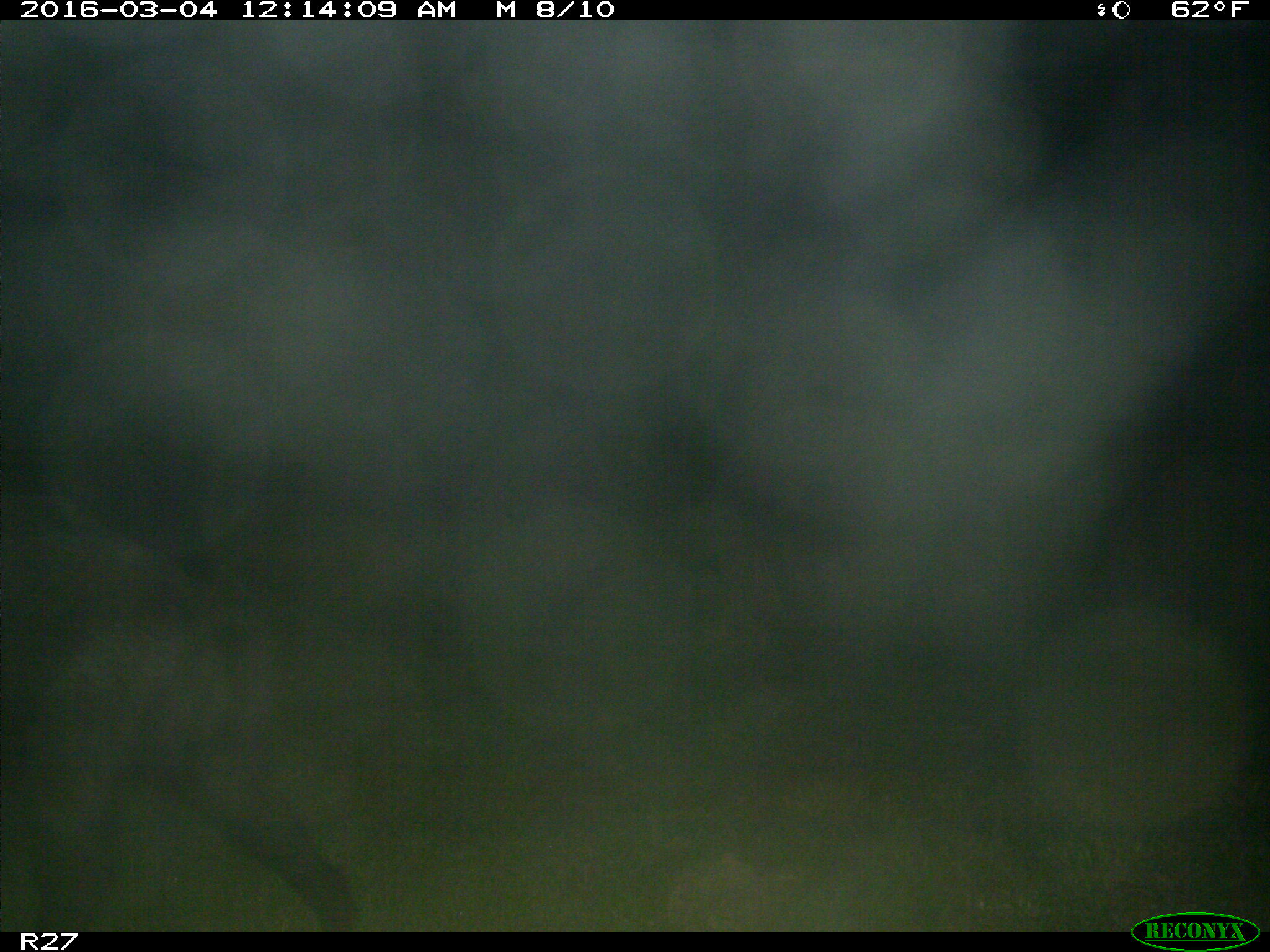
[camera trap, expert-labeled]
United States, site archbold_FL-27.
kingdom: Animalia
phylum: Chordata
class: Mammalia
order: Artiodactyla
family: Suidae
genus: Sus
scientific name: Sus scrofa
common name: wild boar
Sus scrofa (wild boar).